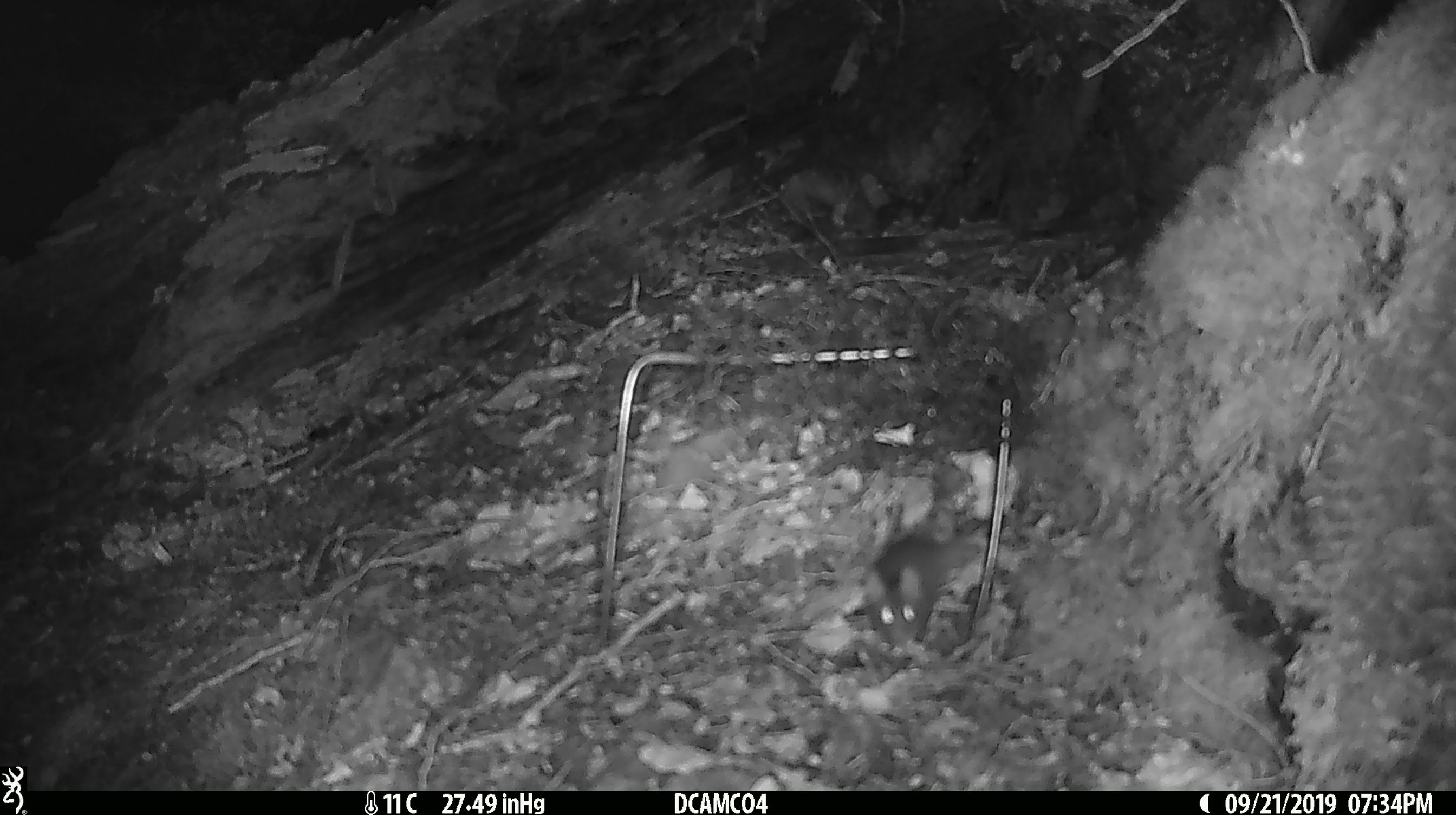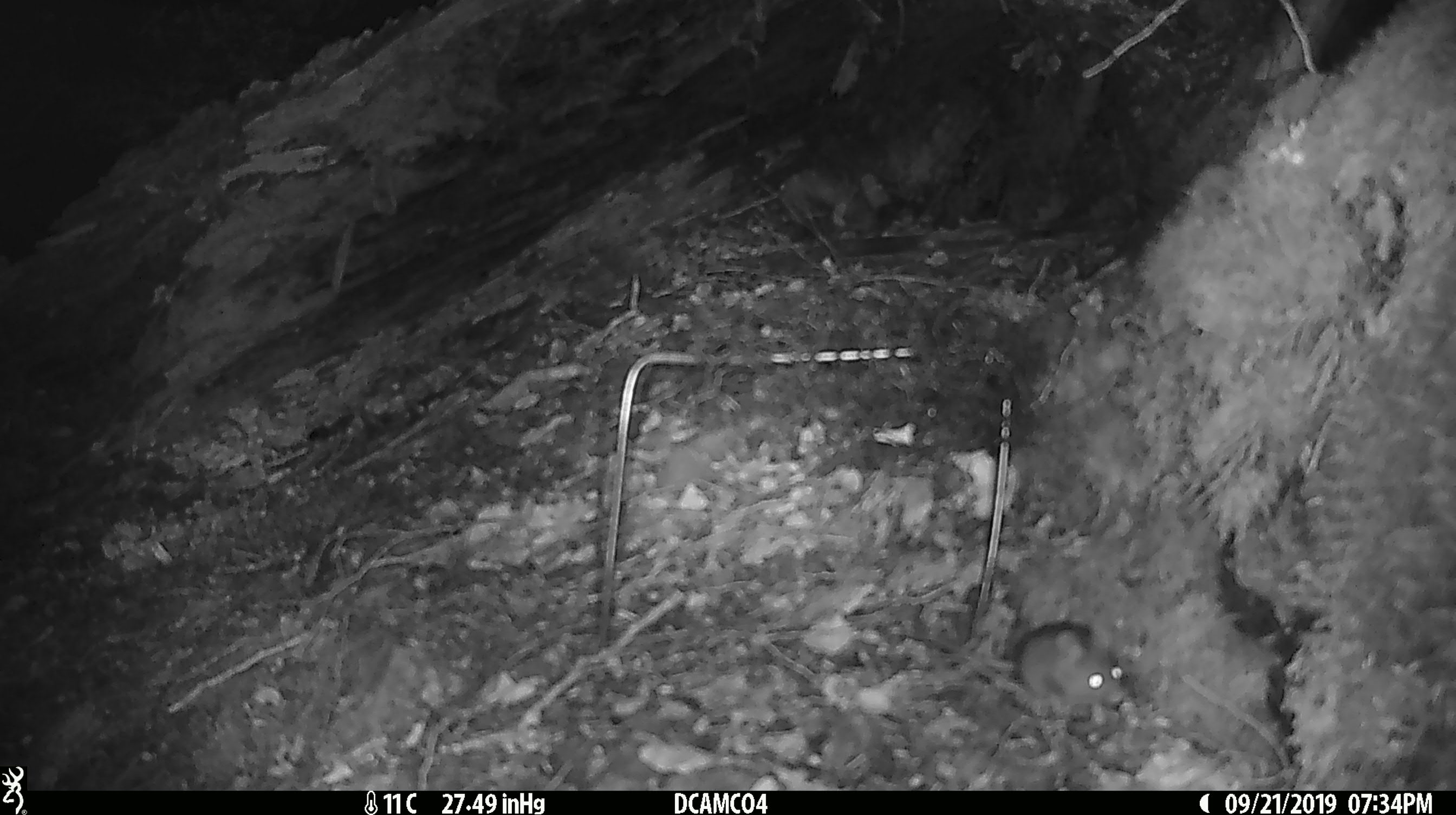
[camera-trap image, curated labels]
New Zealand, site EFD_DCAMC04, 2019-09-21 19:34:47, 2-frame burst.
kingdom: Animalia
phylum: Chordata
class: Mammalia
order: Rodentia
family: Muridae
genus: Mus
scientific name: Mus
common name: mouse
Mouse (Mus).